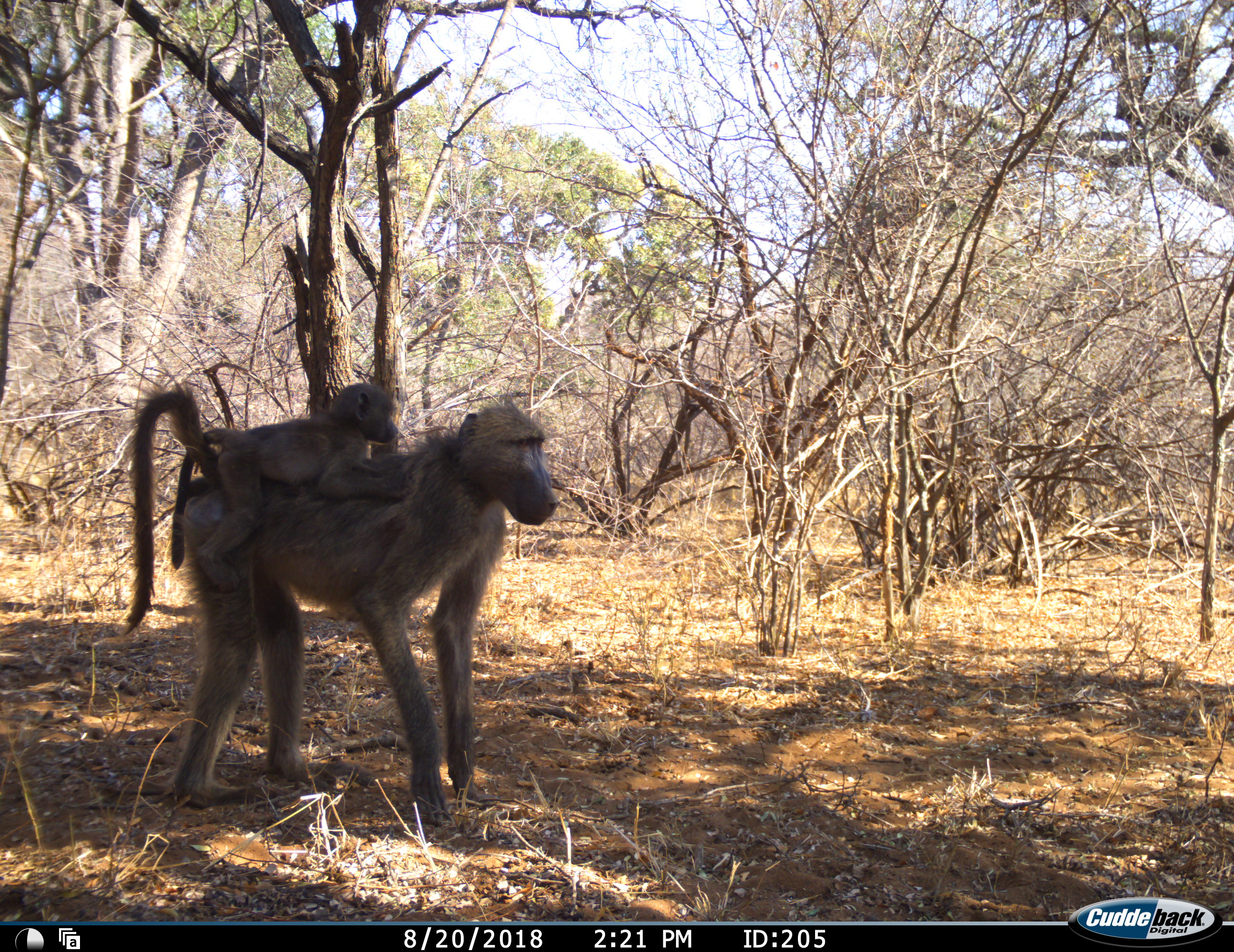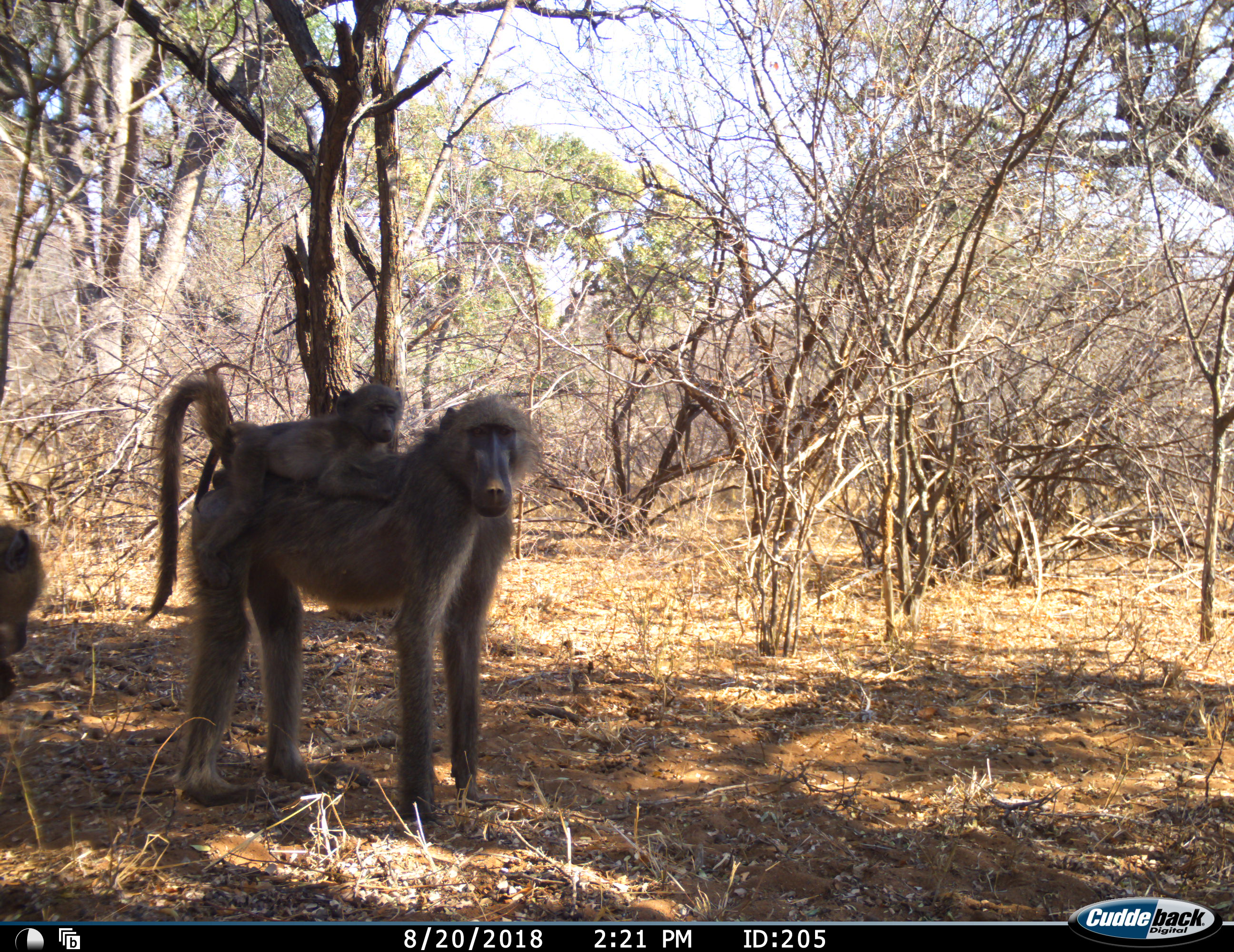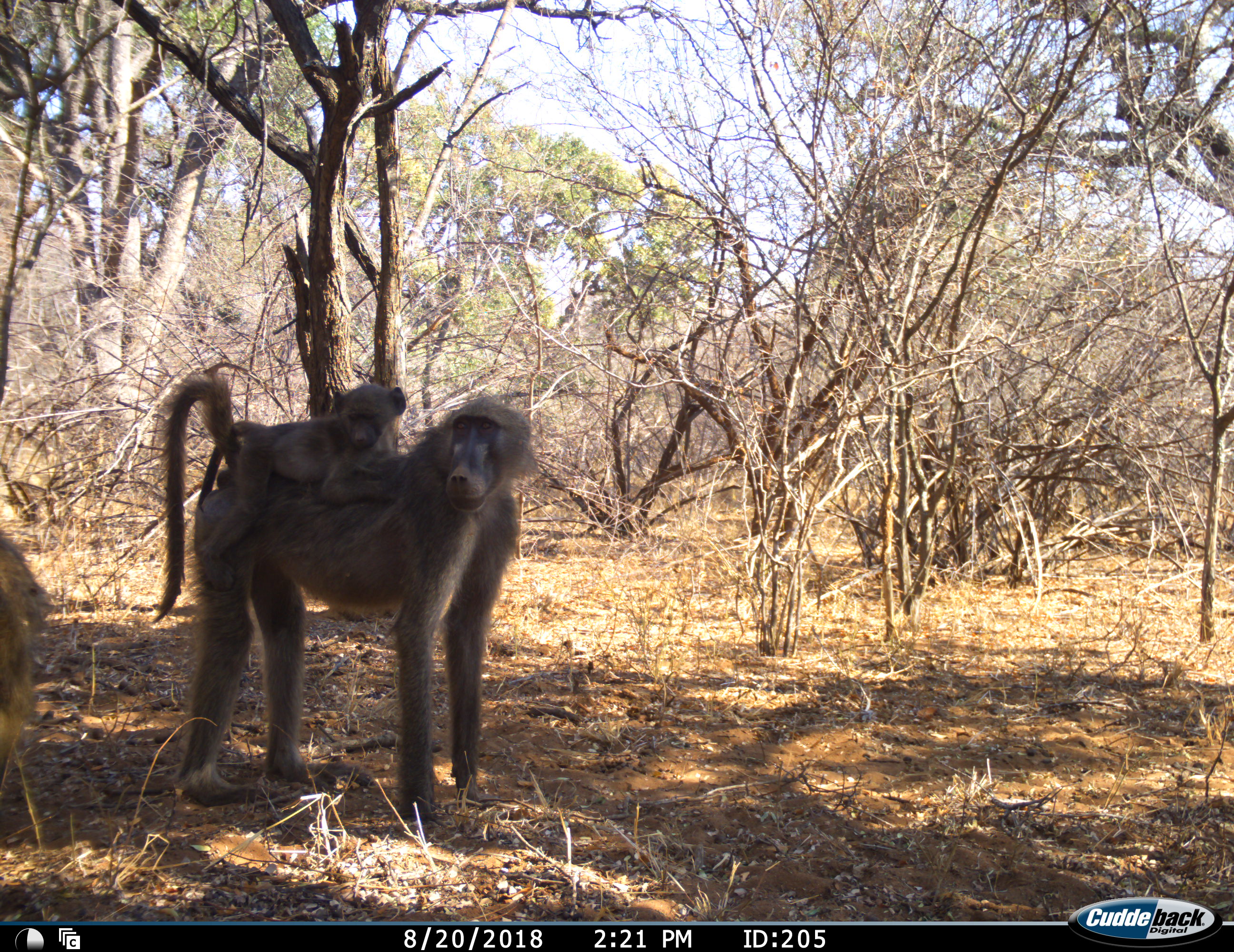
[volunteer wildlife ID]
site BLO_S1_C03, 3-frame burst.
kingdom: Animalia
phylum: Chordata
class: Mammalia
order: Primates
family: Cercopithecidae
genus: Papio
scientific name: Papio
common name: baboon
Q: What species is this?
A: Baboon (Papio).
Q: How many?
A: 3.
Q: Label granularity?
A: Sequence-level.